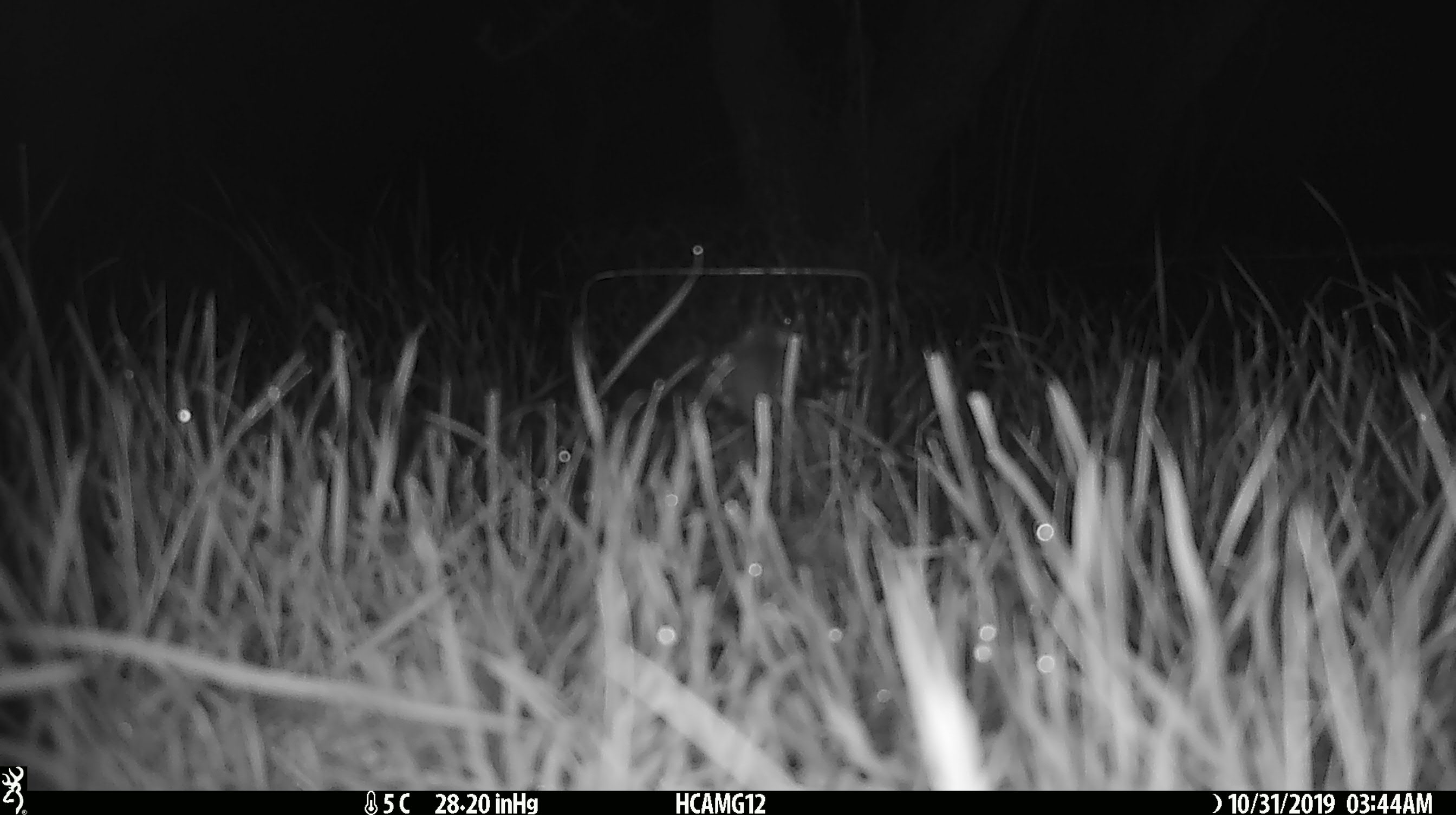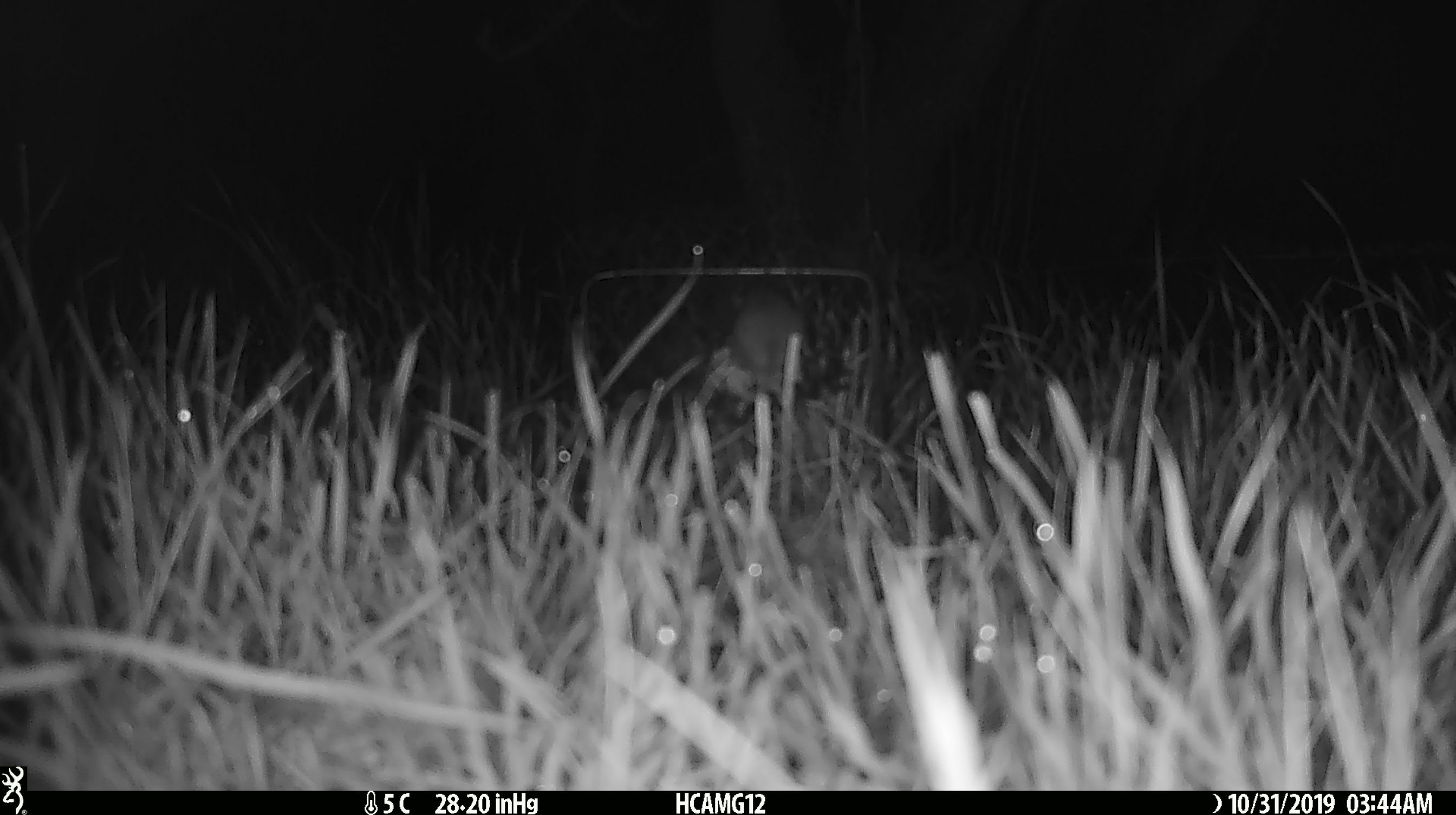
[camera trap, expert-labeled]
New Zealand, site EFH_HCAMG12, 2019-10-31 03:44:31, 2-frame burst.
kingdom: Animalia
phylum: Chordata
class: Mammalia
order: Rodentia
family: Muridae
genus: Mus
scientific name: Mus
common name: mouse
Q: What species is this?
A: Mouse (Mus).